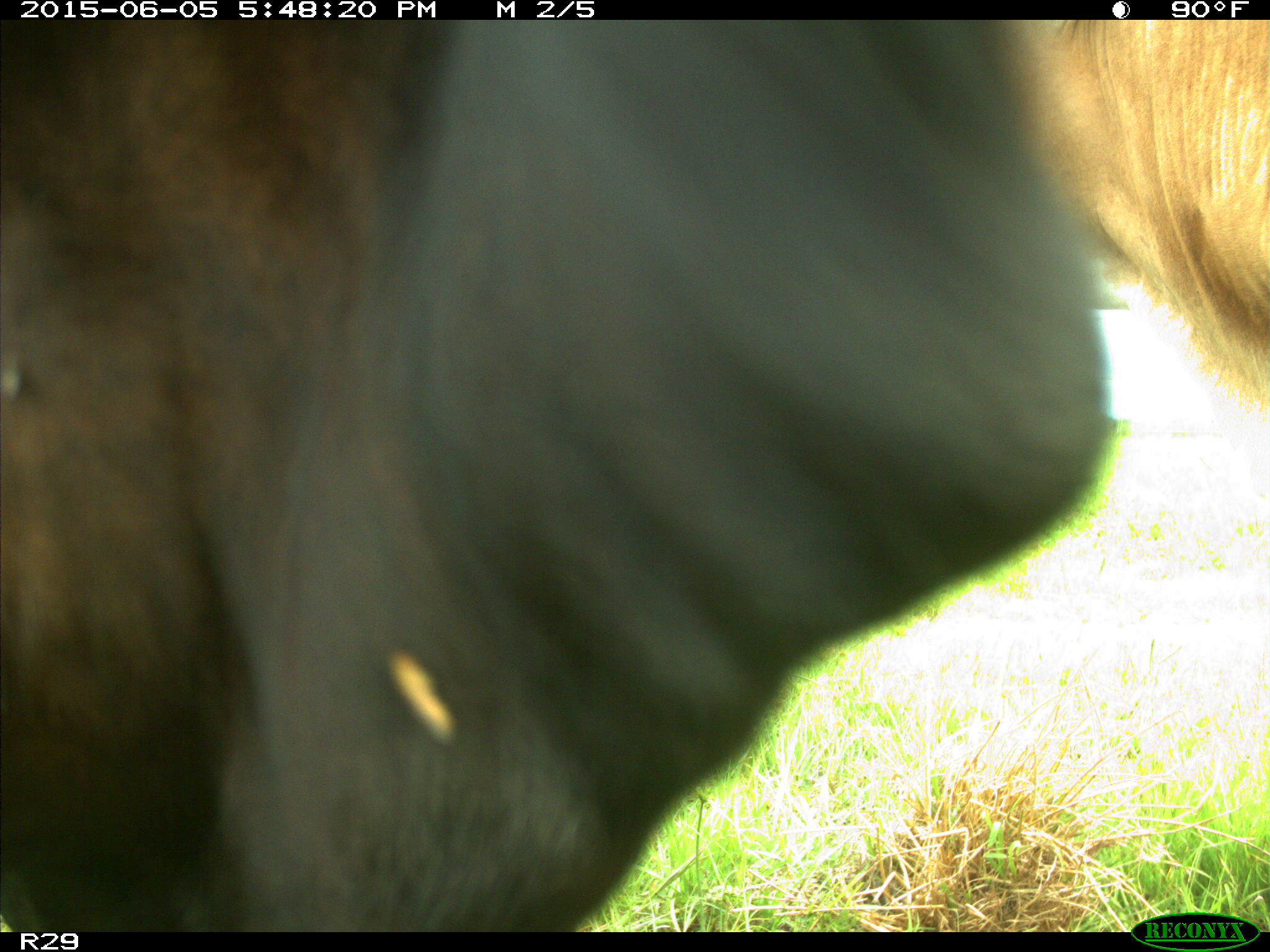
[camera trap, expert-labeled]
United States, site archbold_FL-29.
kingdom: Animalia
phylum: Chordata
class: Mammalia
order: Artiodactyla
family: Bovidae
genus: Bos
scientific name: Bos taurus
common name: domestic cow